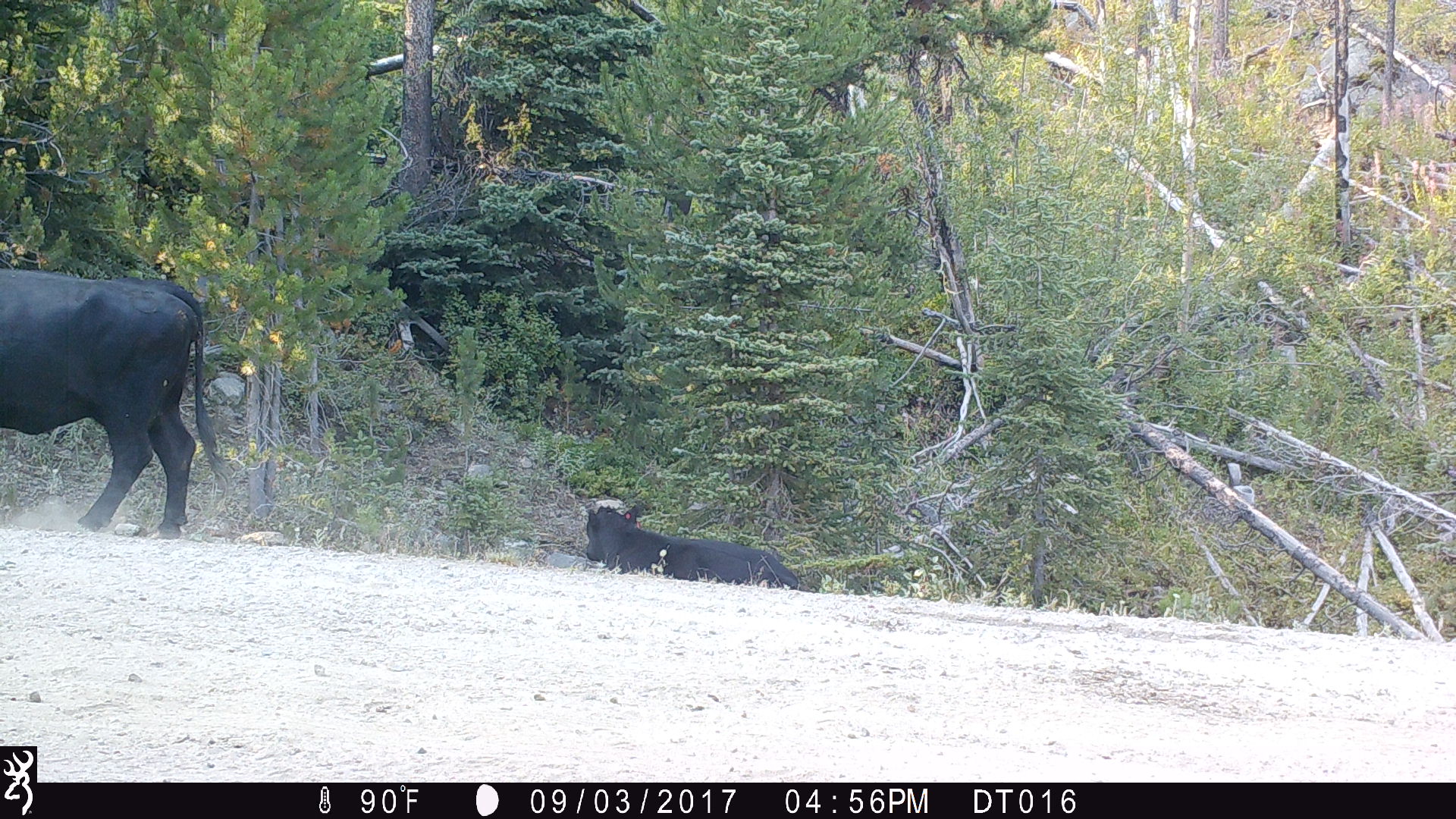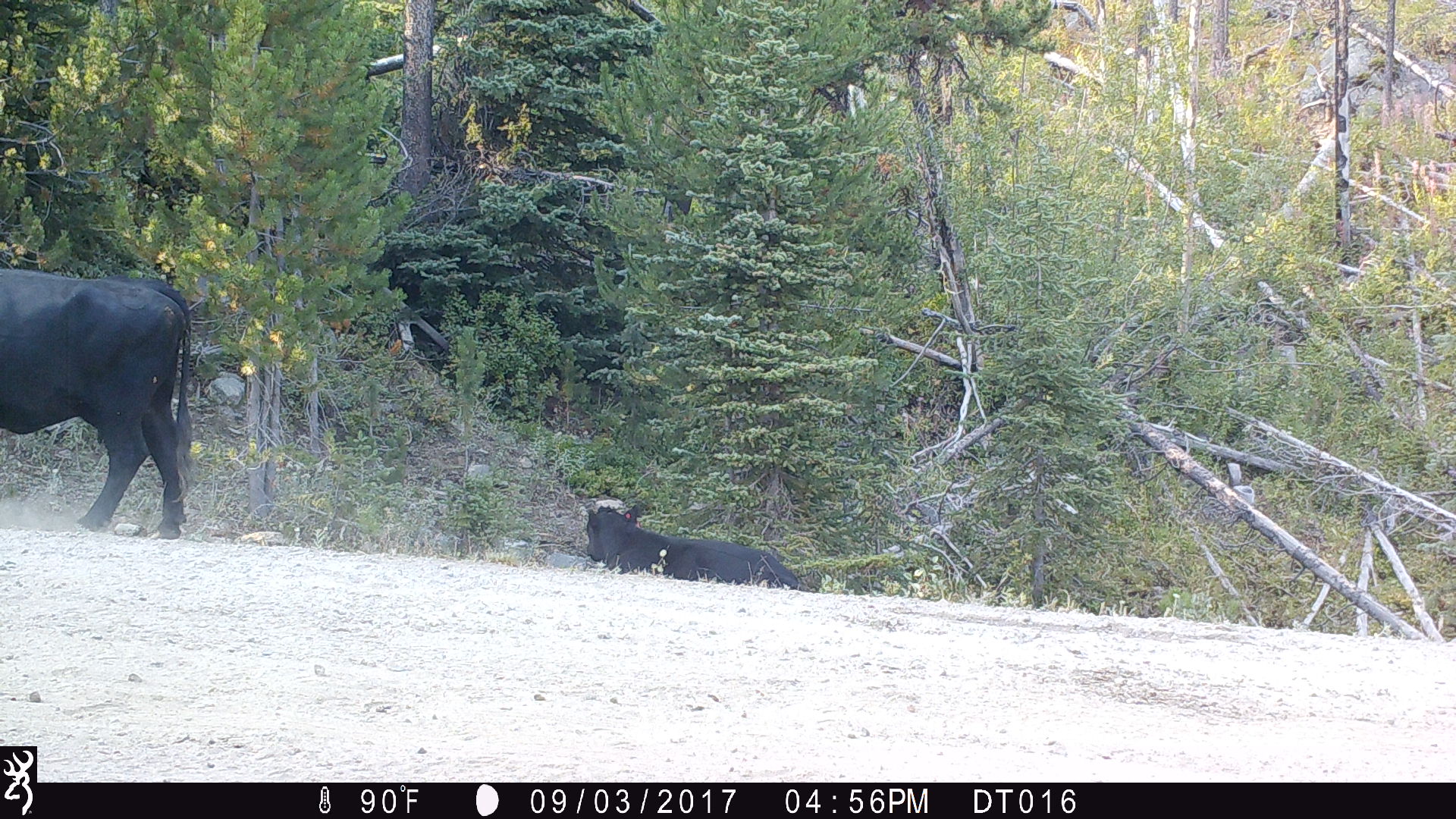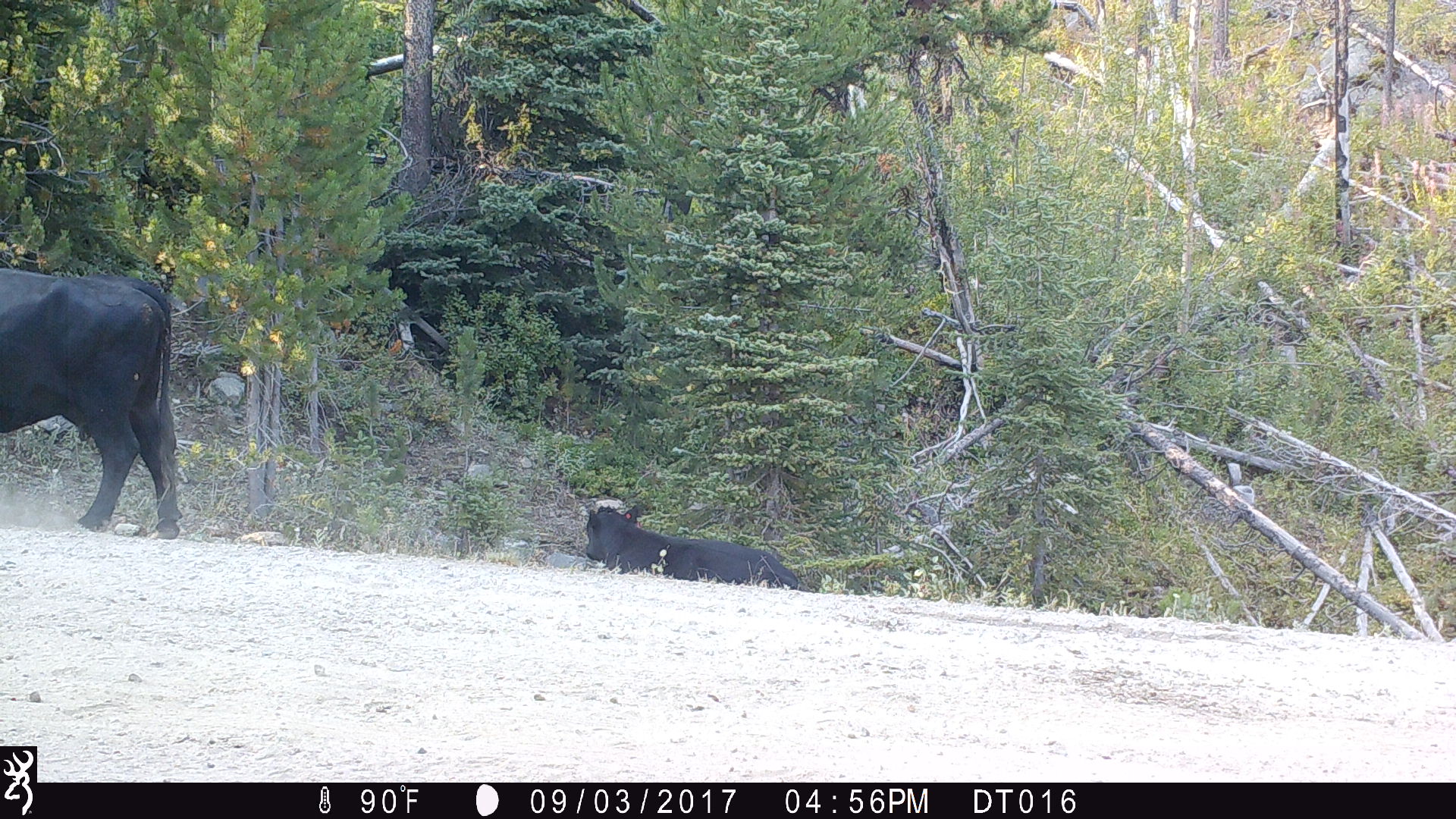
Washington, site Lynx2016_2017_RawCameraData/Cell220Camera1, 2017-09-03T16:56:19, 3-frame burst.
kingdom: Animalia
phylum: Chordata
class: Mammalia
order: Artiodactyla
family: Bovidae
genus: Bos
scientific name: Bos taurus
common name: domestic cattle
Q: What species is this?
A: Domestic cattle (Bos taurus).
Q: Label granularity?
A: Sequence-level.